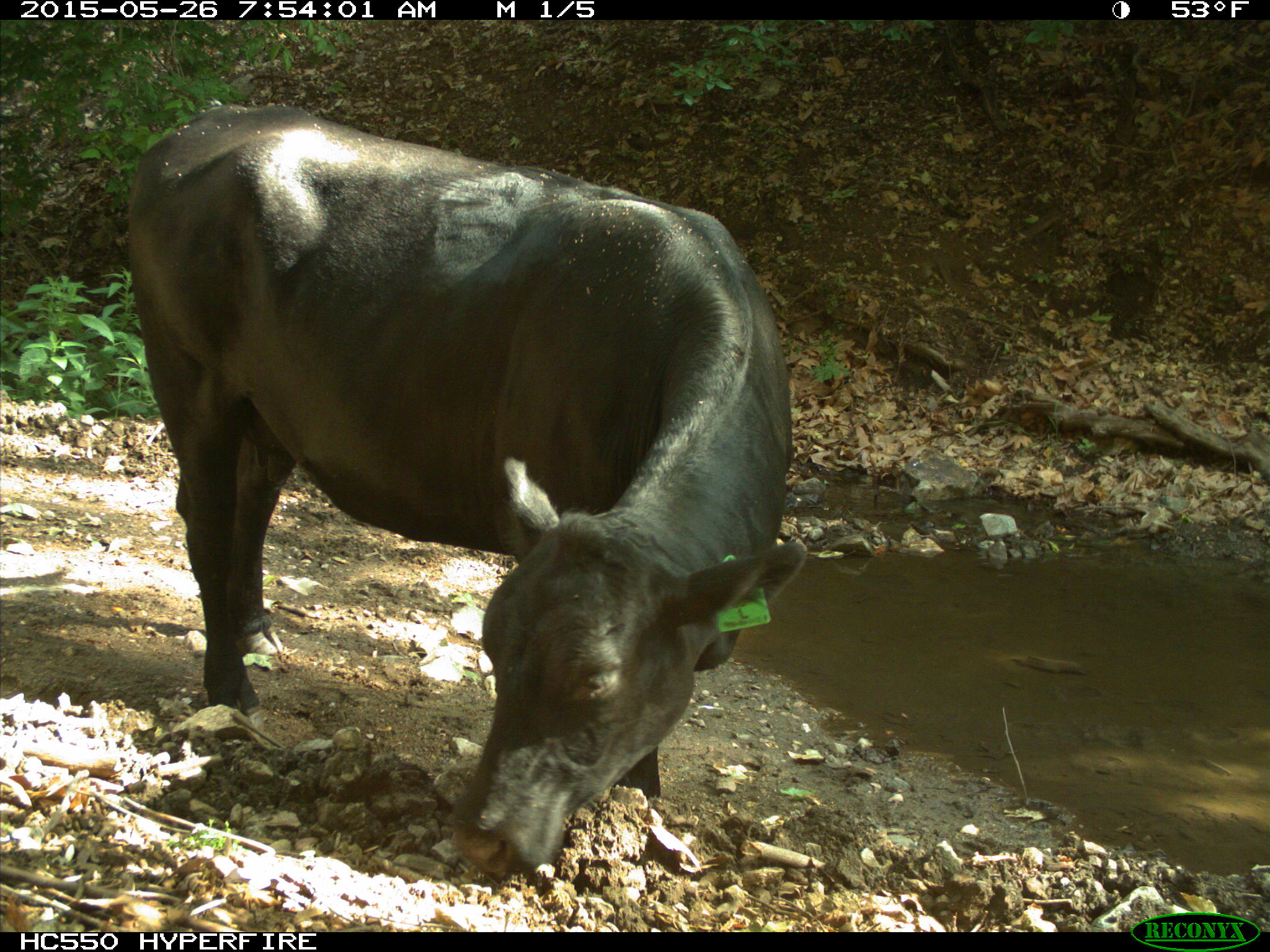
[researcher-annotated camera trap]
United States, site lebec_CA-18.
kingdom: Animalia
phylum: Chordata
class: Mammalia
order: Artiodactyla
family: Bovidae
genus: Bos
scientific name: Bos taurus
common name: domestic cow